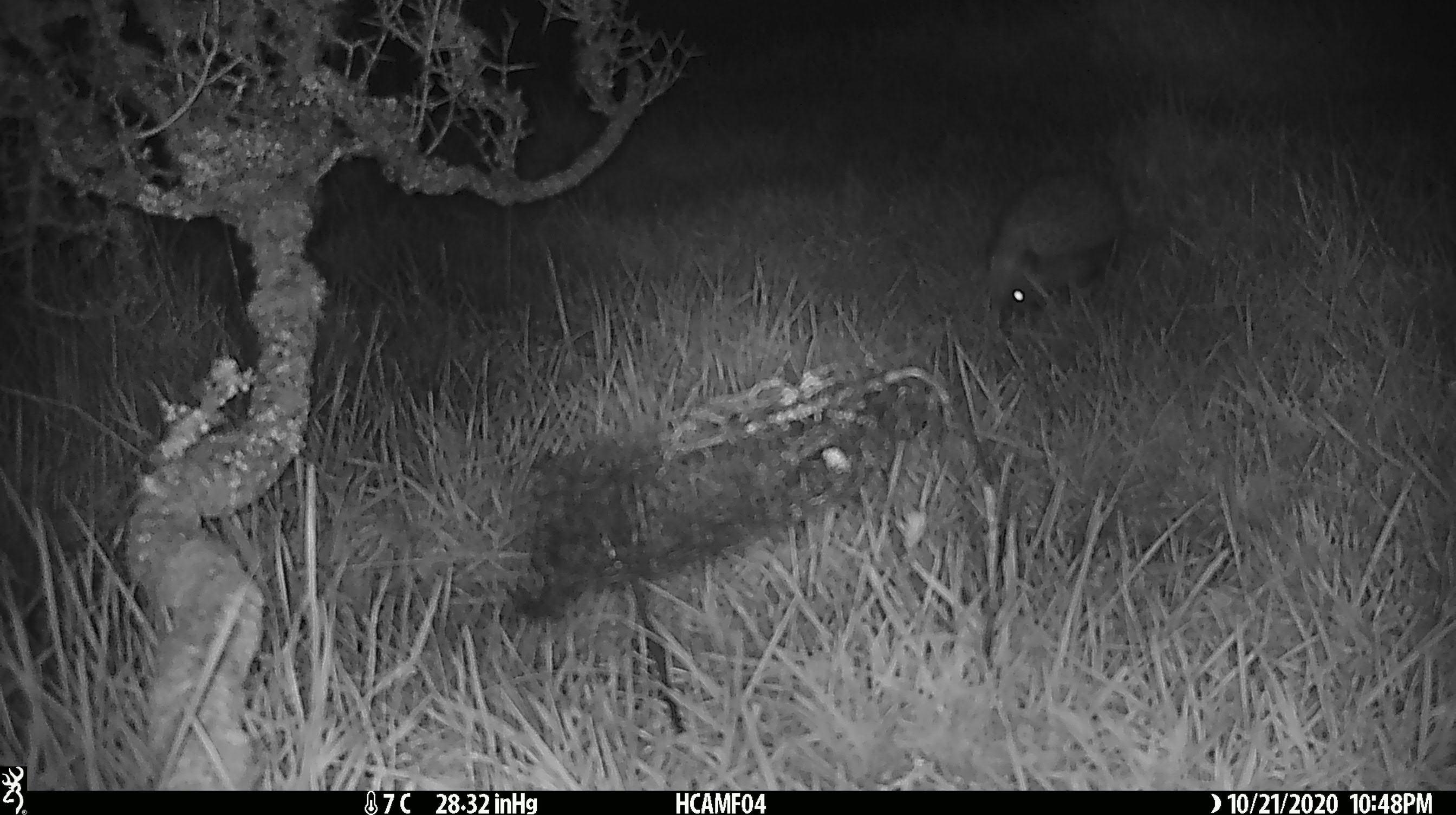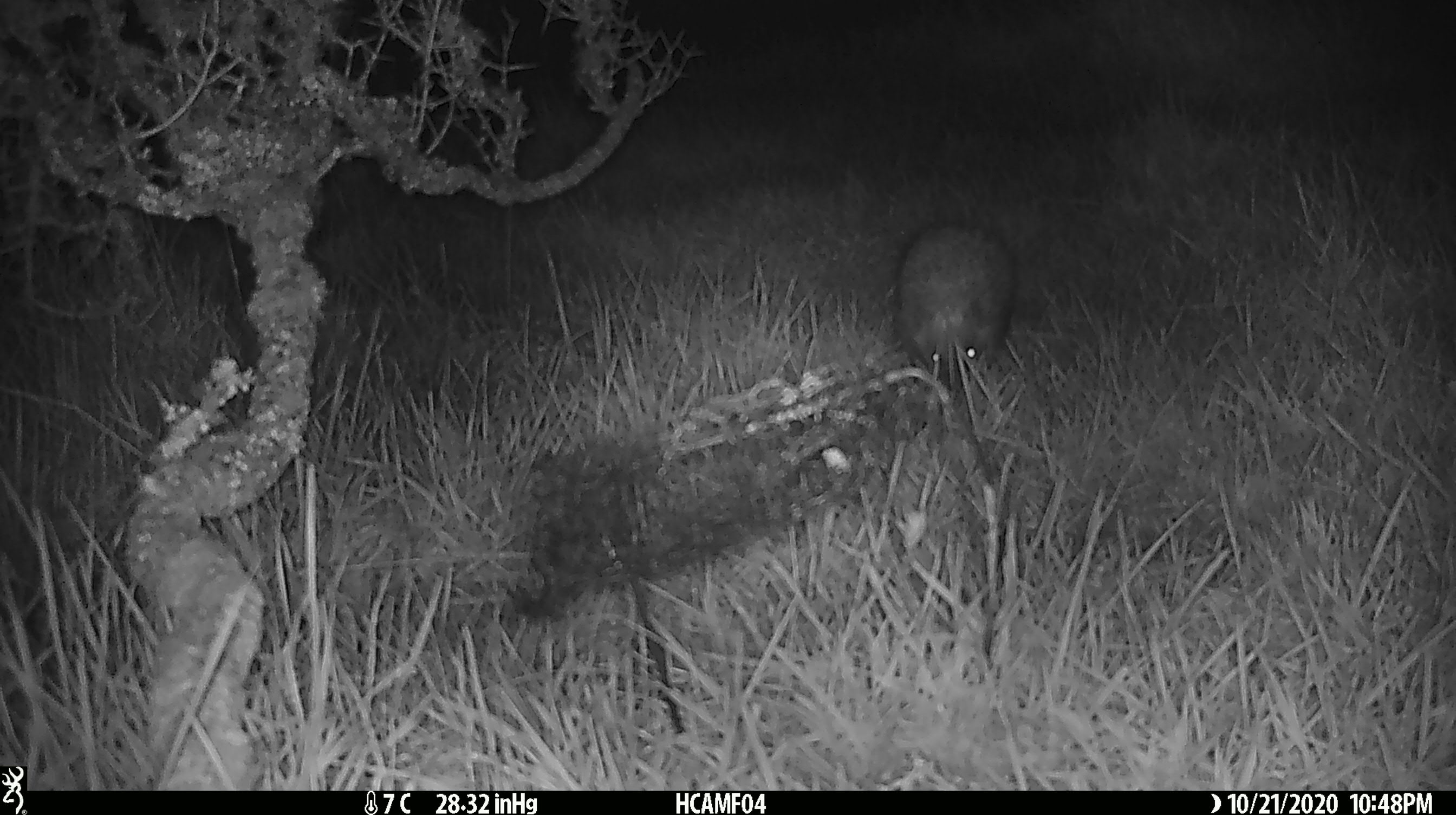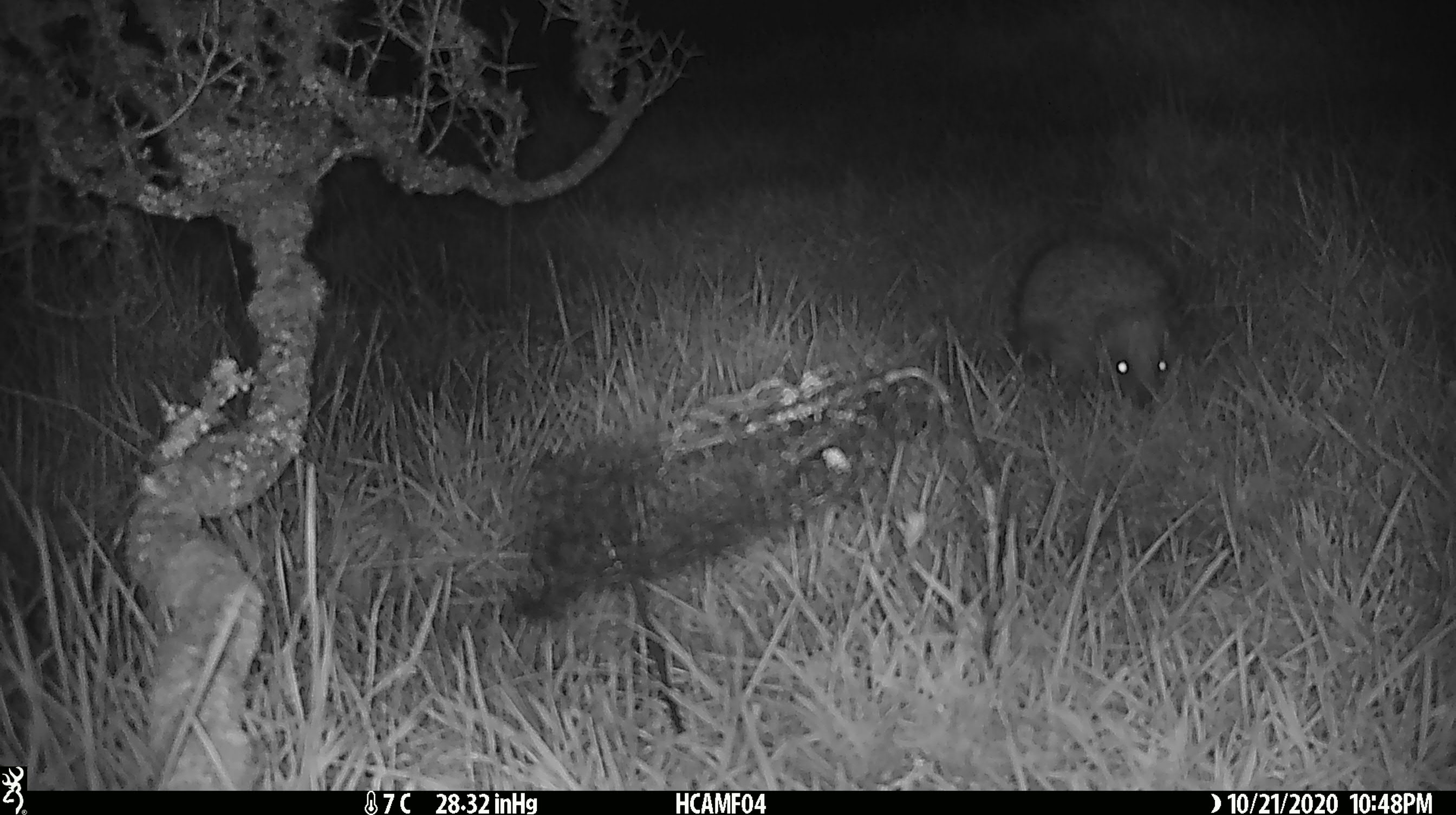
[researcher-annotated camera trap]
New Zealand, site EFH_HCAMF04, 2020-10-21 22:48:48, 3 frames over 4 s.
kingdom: Animalia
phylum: Chordata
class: Mammalia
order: Eulipotyphla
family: Erinaceidae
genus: Erinaceus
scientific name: Erinaceus europaeus europaeus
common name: european hedgehog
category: hedgehog